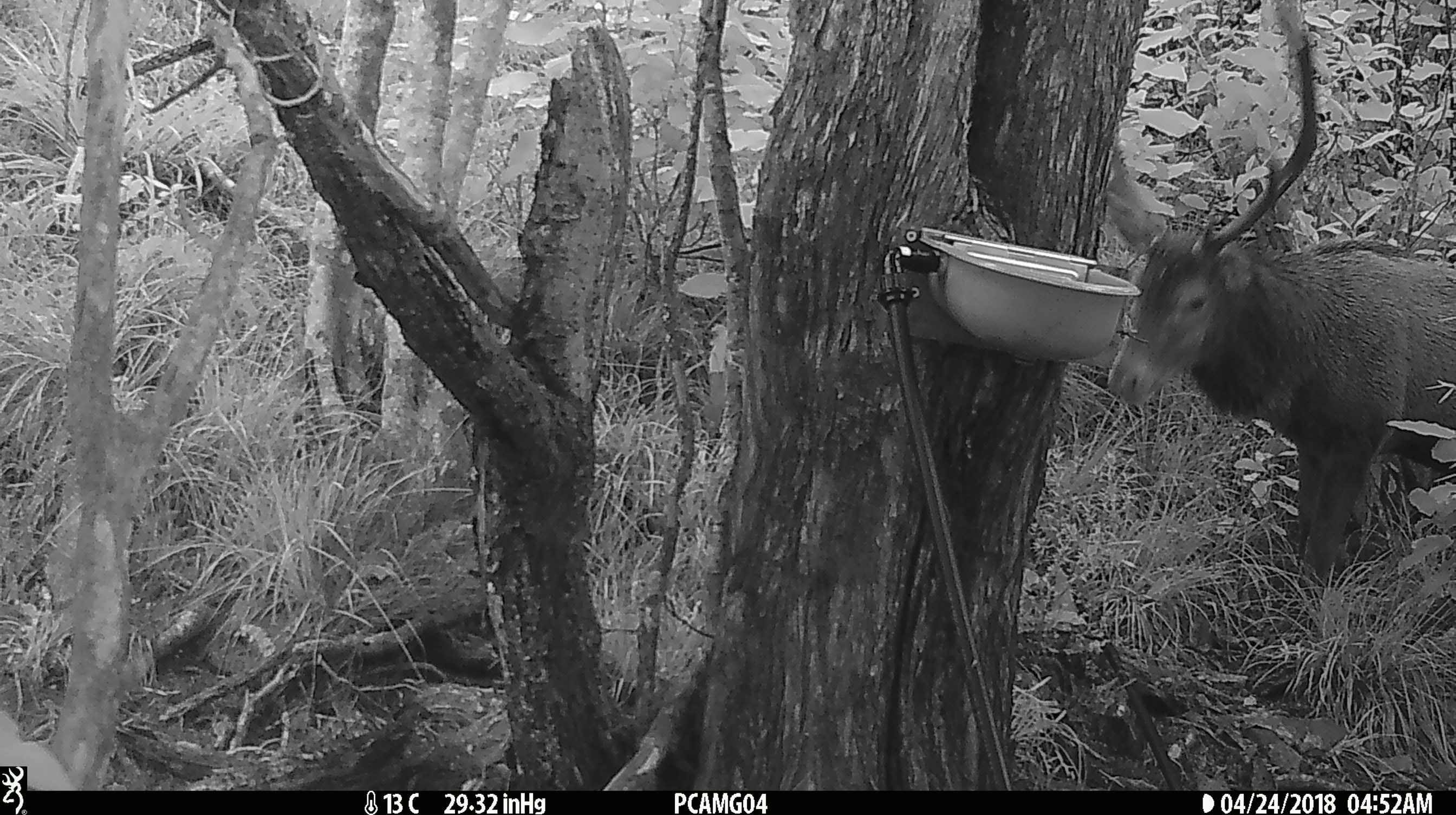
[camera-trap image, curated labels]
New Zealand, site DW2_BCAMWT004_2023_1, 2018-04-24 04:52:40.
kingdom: Animalia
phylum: Chordata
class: Mammalia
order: Artiodactyla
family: Cervidae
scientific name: Cervidae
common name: deer